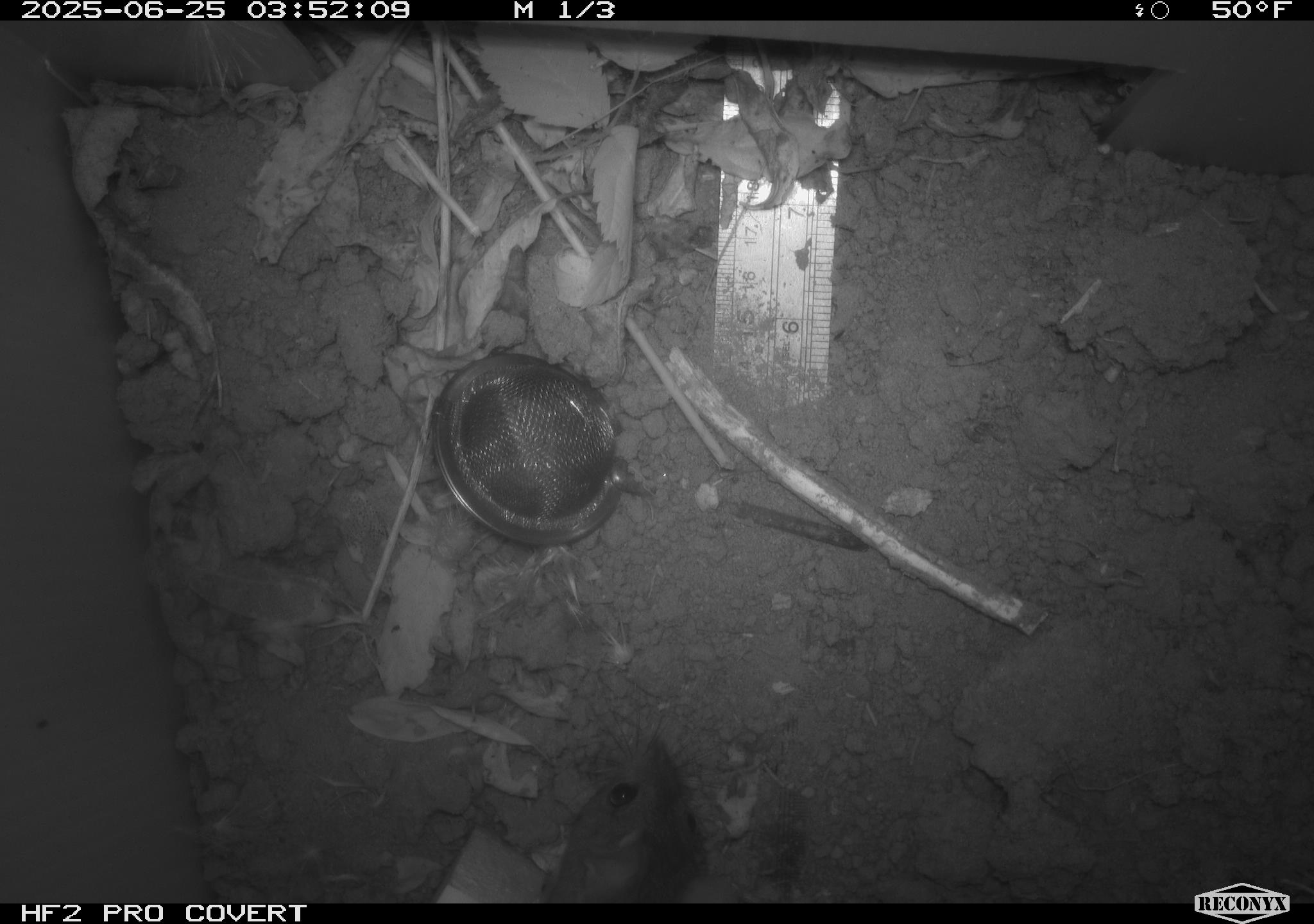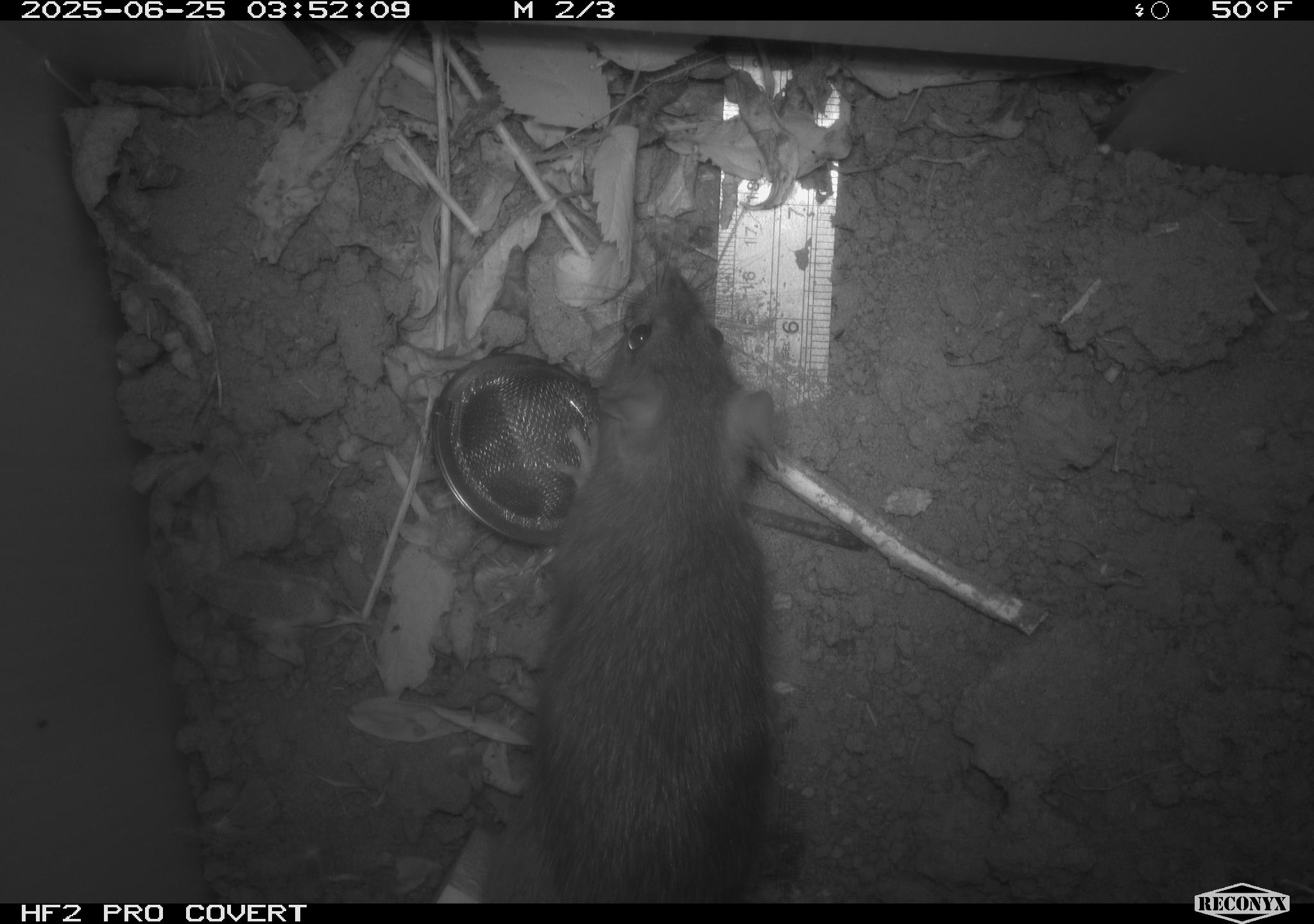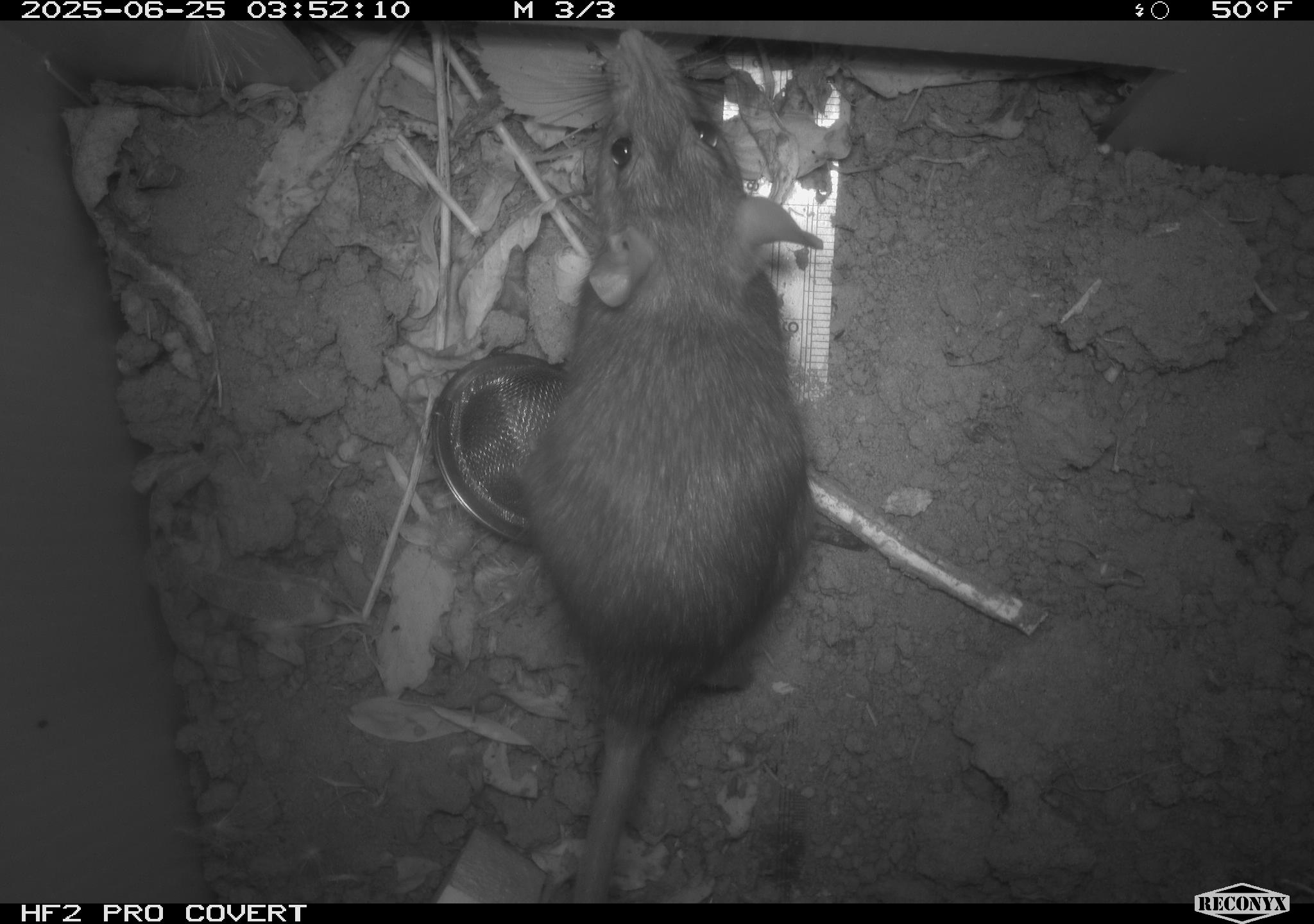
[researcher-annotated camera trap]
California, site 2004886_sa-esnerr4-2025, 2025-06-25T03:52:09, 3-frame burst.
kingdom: Animalia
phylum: Chordata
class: Mammalia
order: Rodentia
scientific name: Rodentia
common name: rodent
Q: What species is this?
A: Rodent (Rodentia).